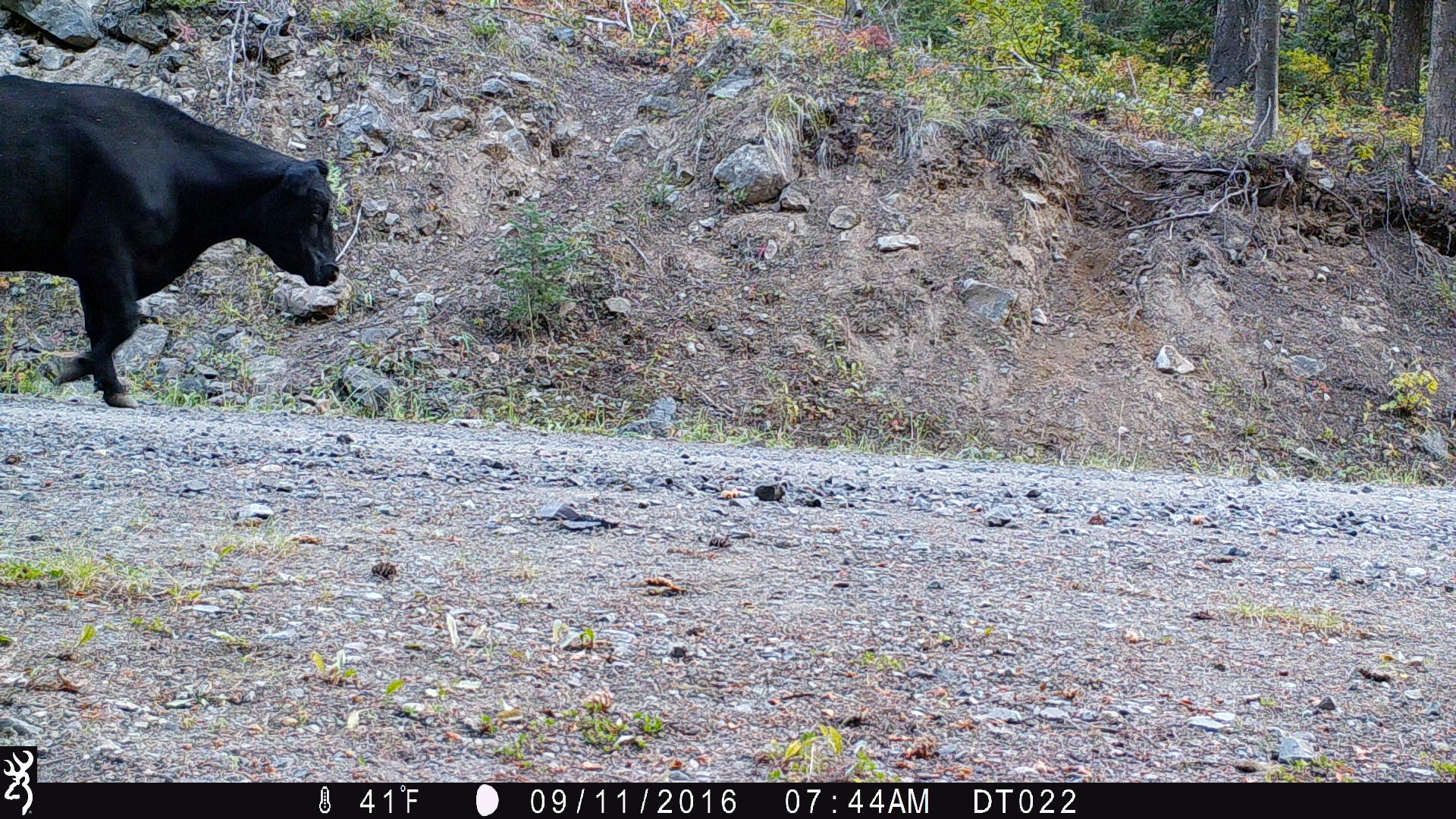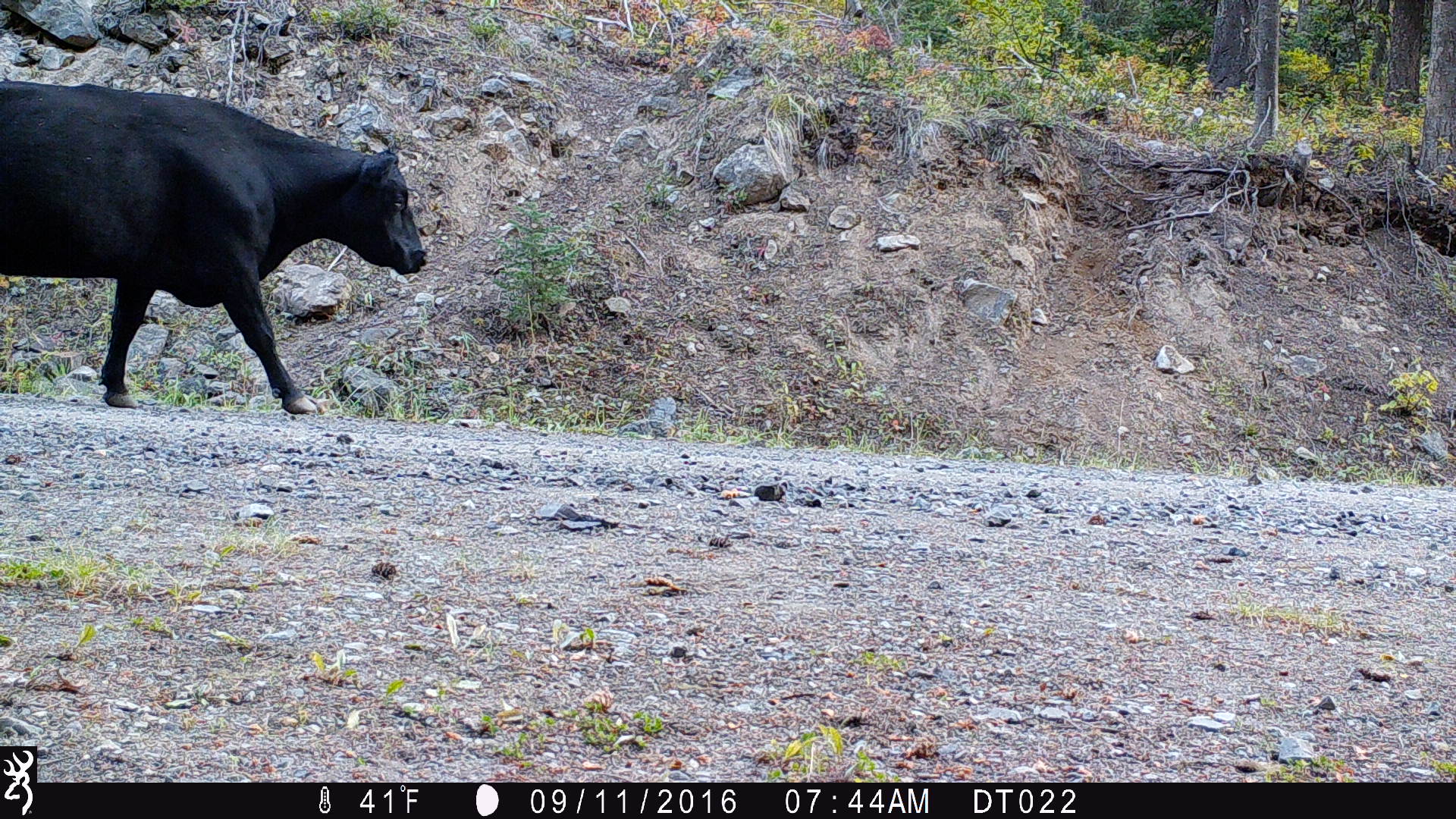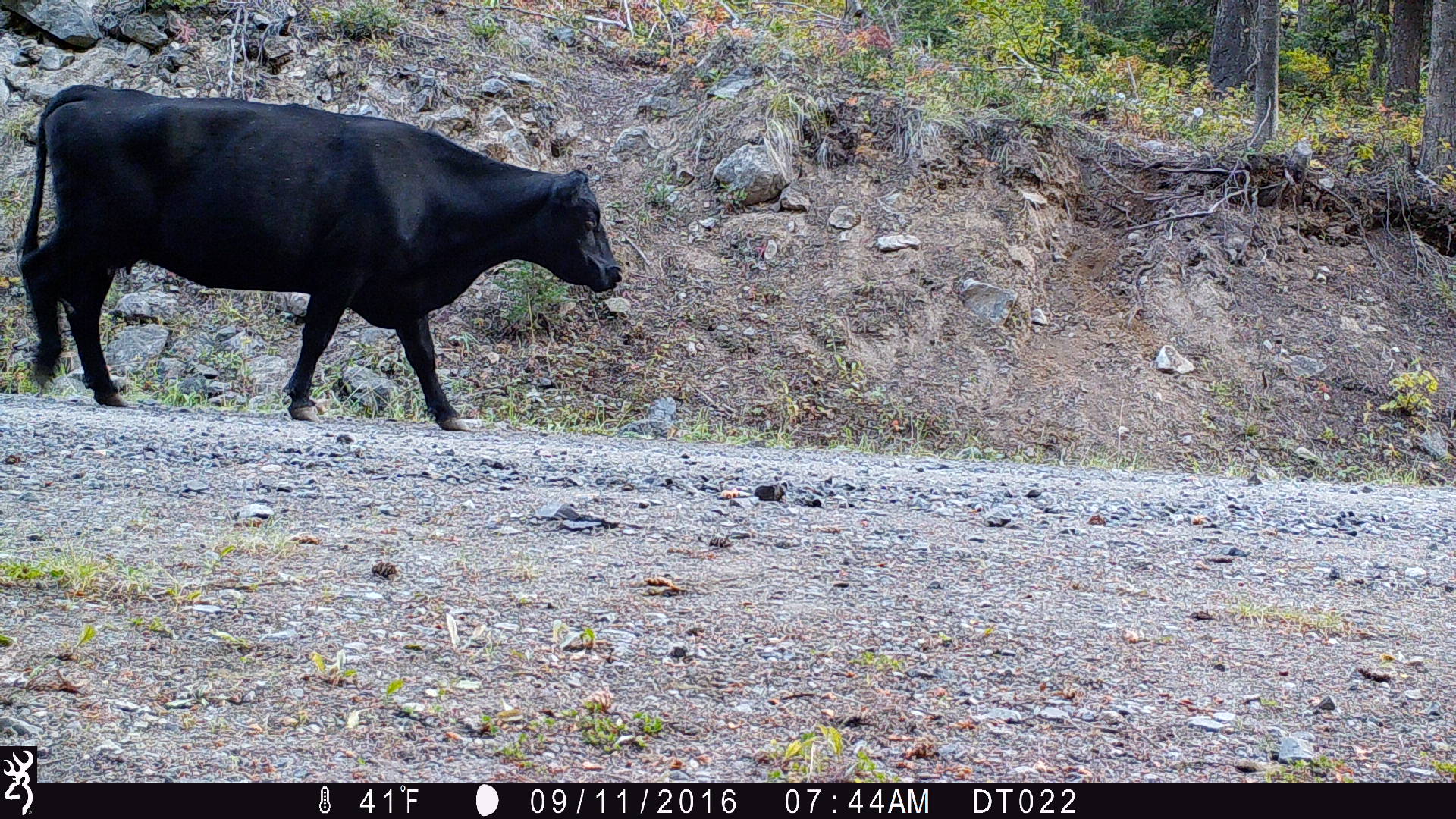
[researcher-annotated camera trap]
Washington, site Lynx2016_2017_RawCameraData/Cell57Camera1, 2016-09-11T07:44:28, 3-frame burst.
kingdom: Animalia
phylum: Chordata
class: Mammalia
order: Artiodactyla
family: Bovidae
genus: Bos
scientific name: Bos taurus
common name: domestic cattle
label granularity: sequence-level